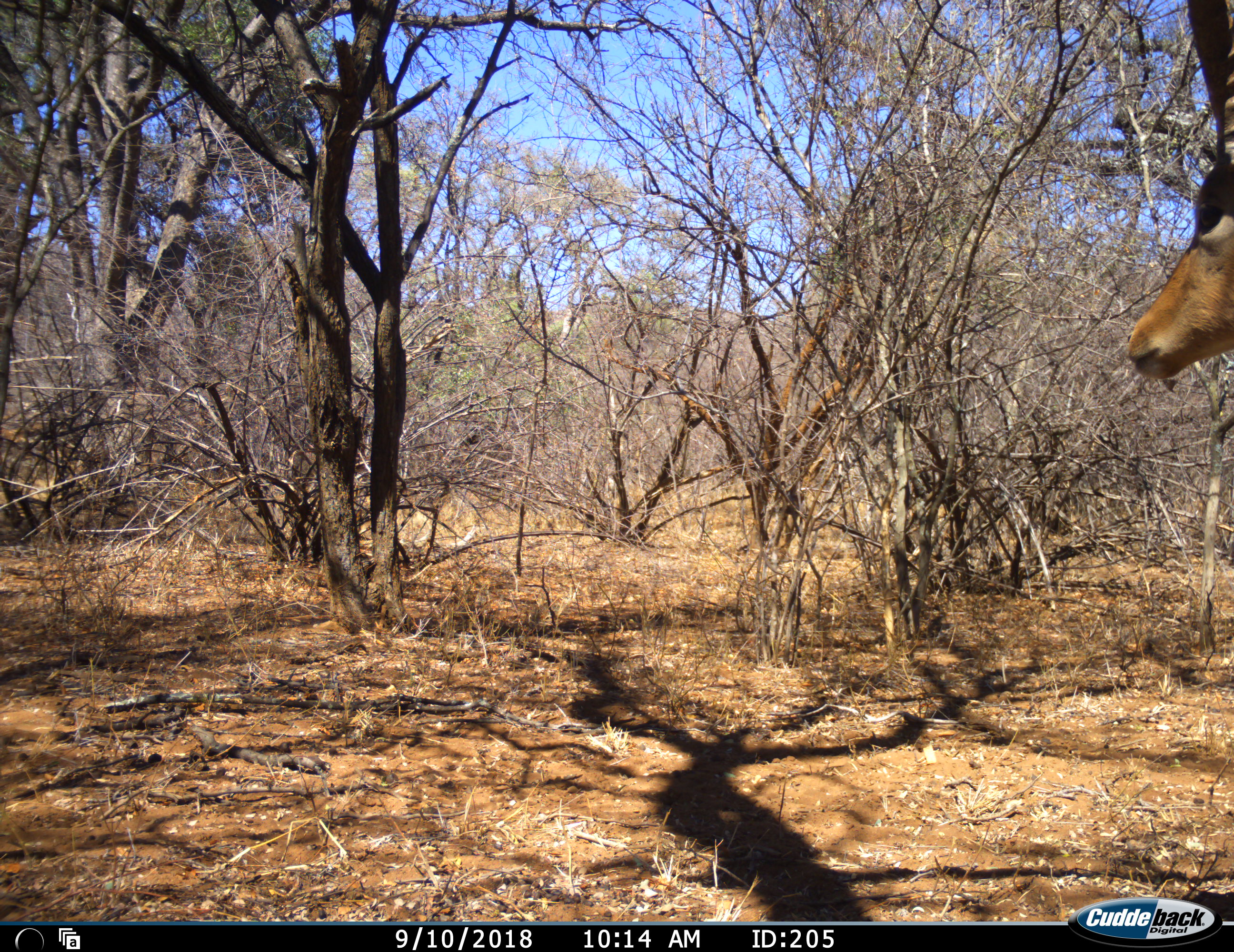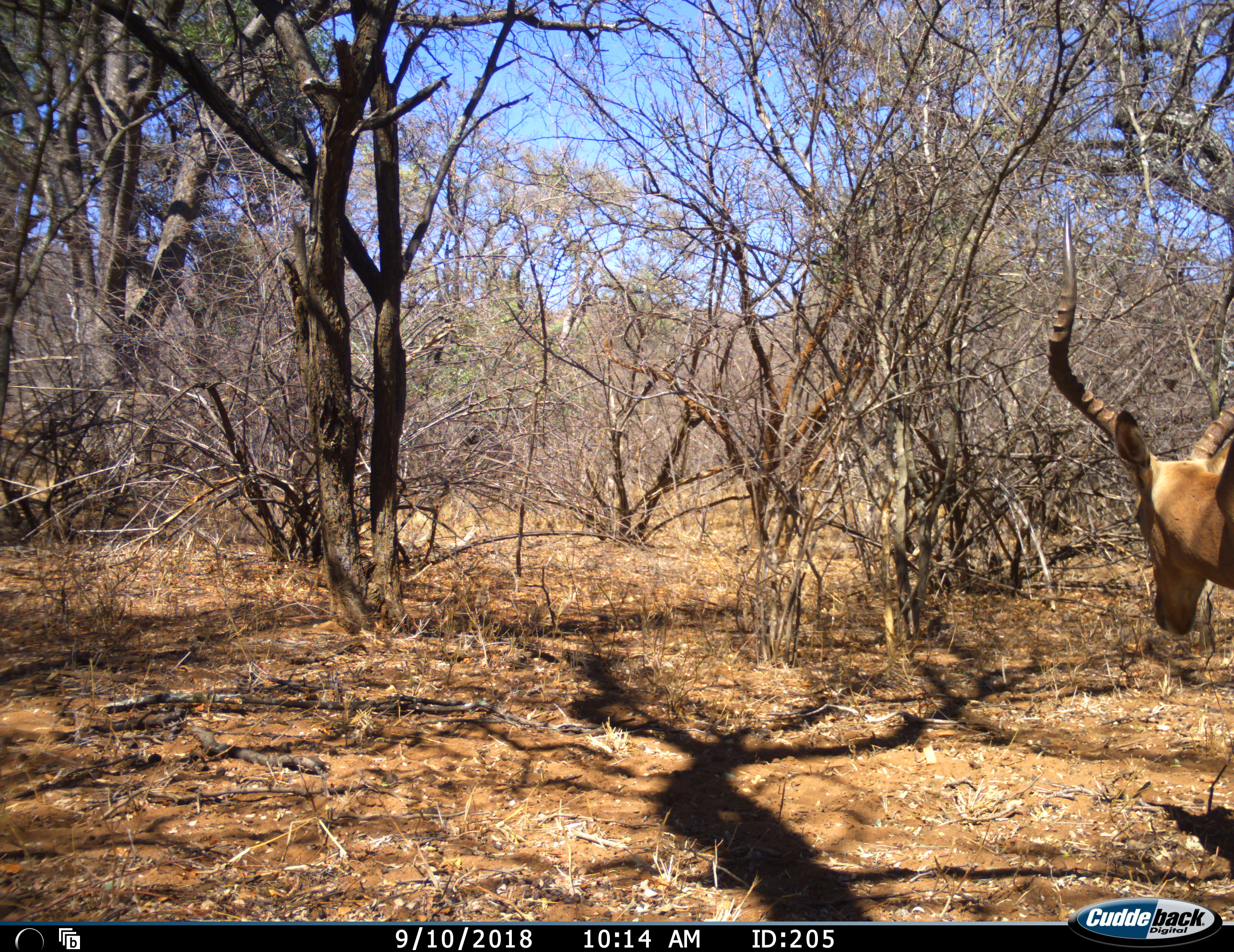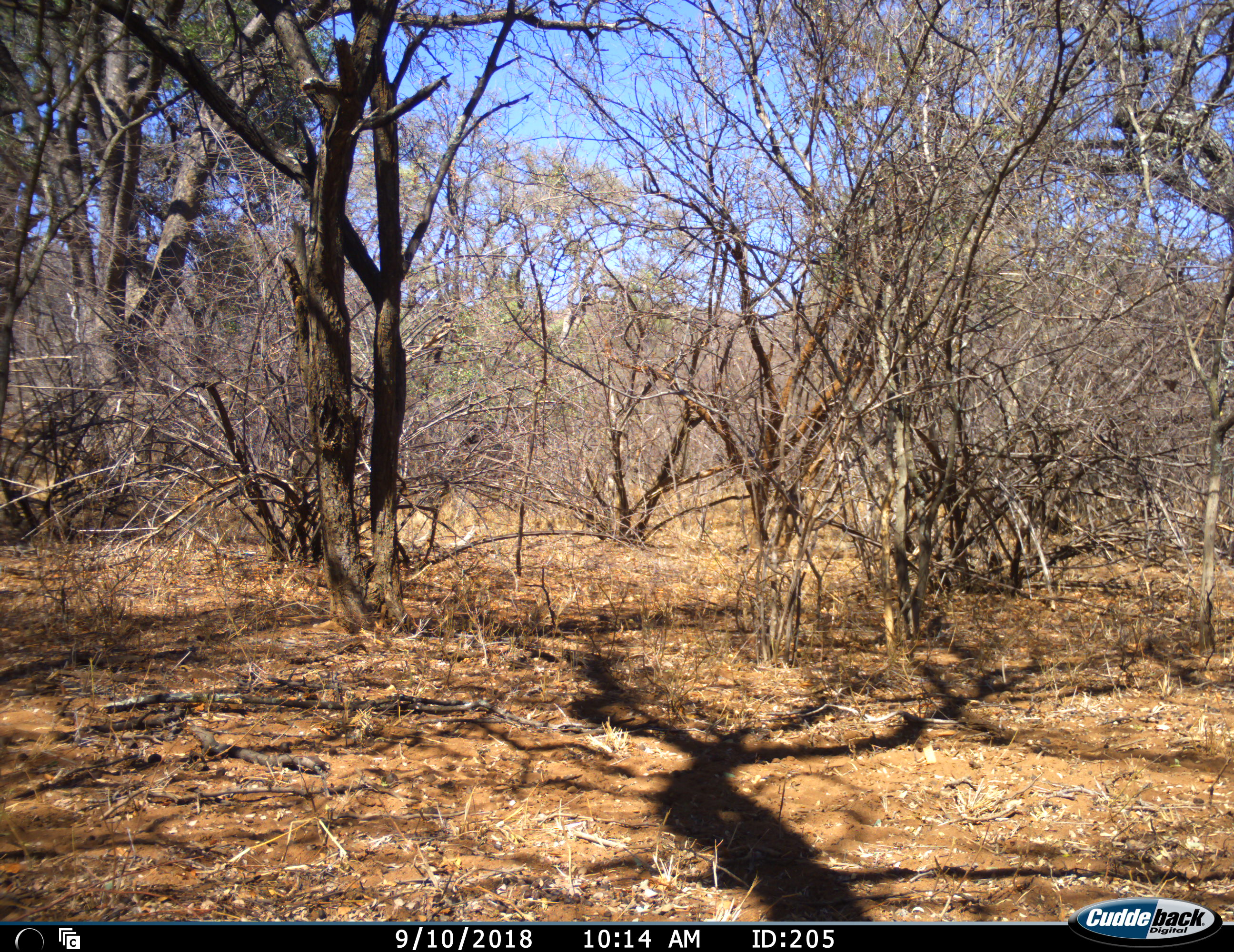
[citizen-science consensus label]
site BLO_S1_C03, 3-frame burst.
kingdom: Animalia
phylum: Chordata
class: Mammalia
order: Artiodactyla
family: Bovidae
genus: Aepyceros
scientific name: Aepyceros melampus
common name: impala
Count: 1.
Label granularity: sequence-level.